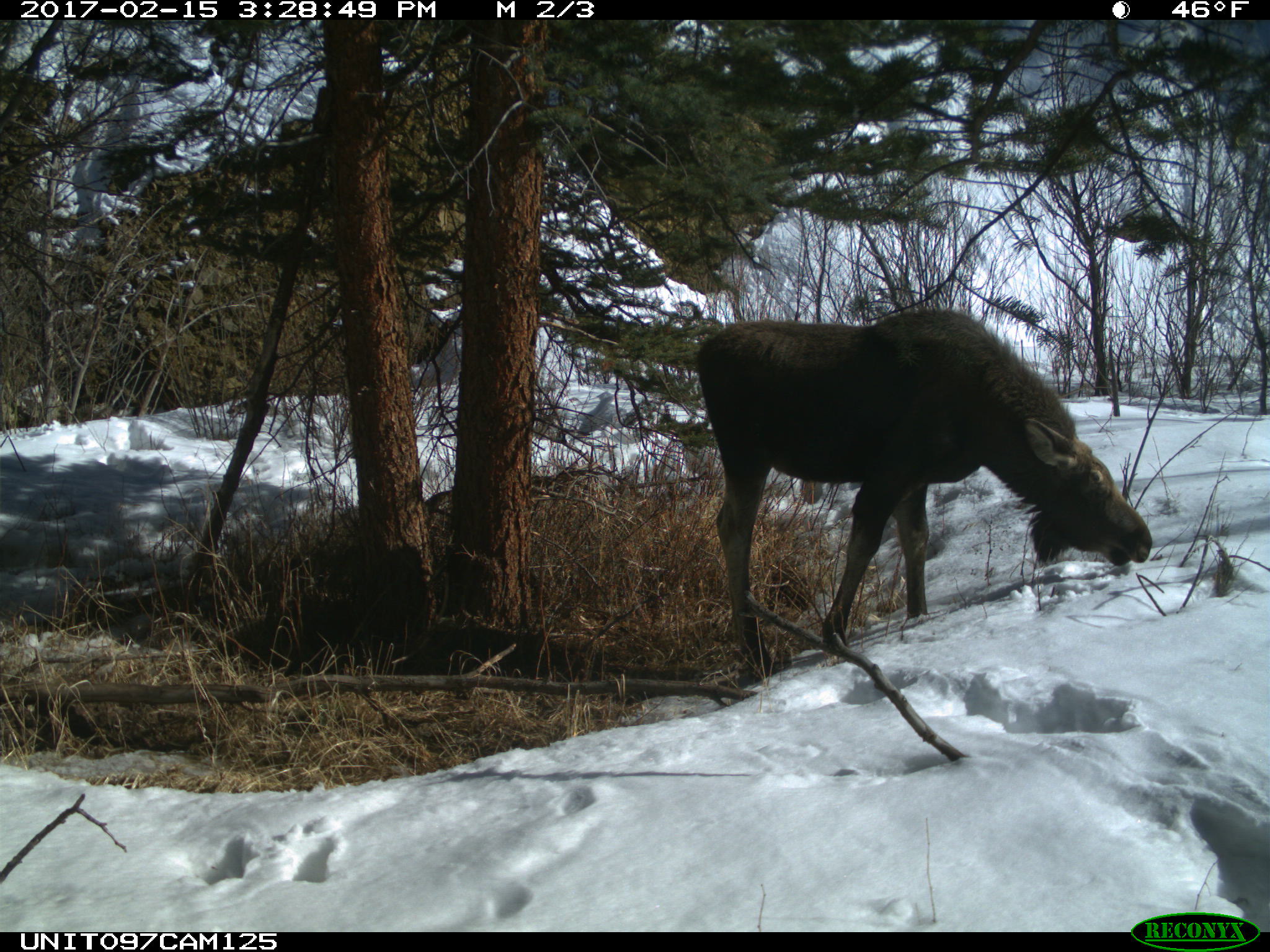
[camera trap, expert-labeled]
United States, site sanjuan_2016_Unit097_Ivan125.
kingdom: Animalia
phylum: Chordata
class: Mammalia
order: Artiodactyla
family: Cervidae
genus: Alces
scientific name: Alces alces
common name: moose